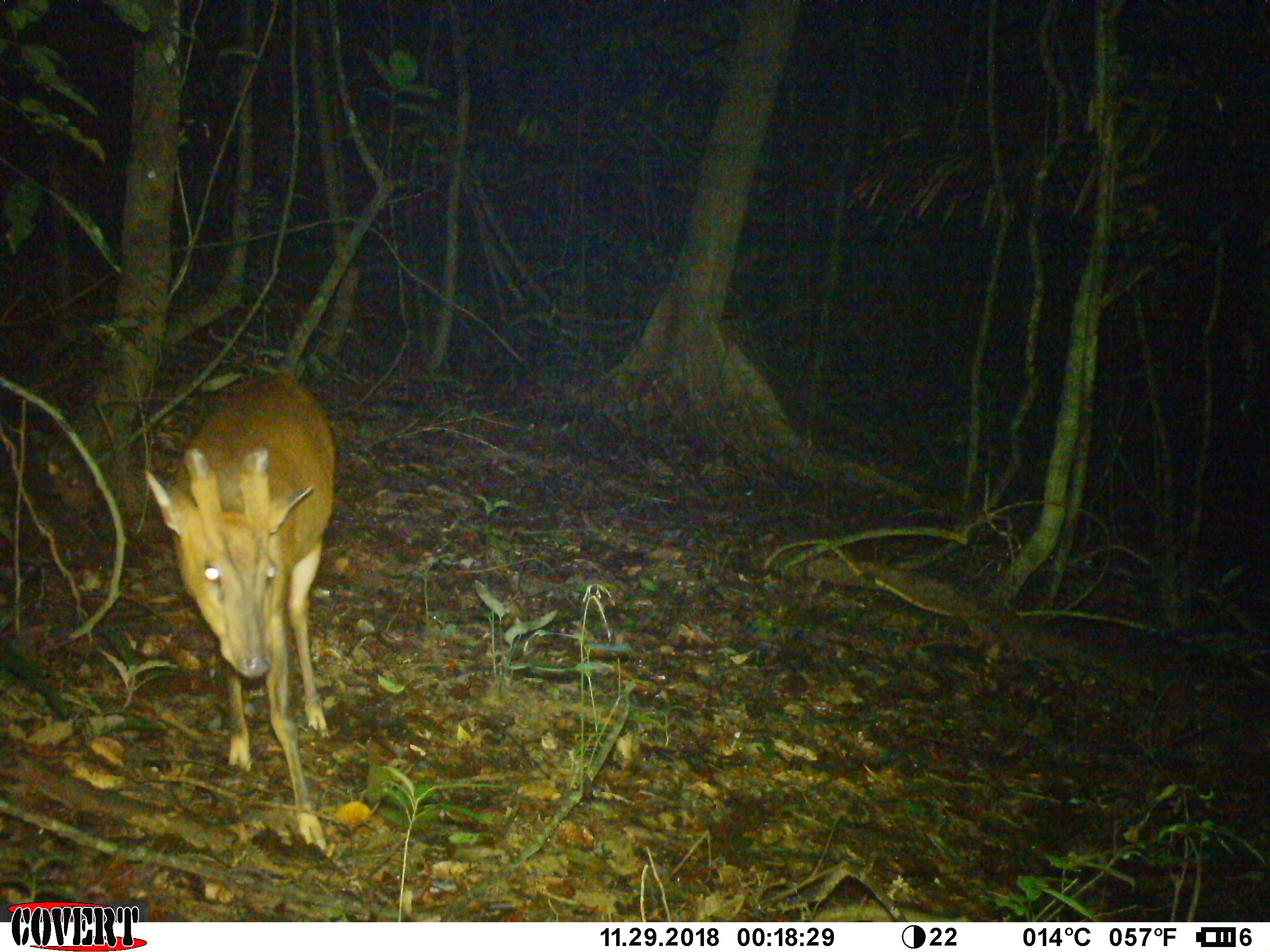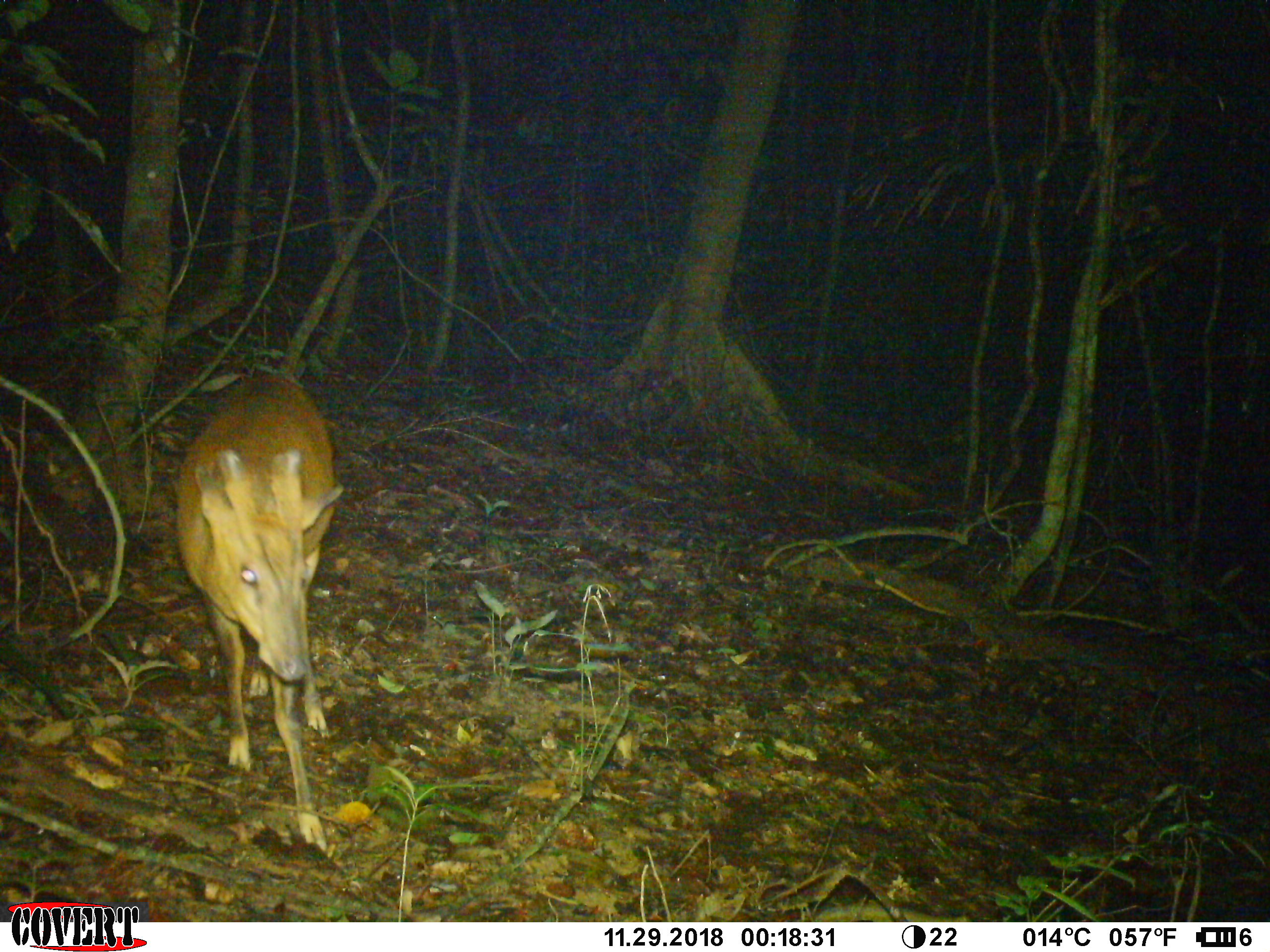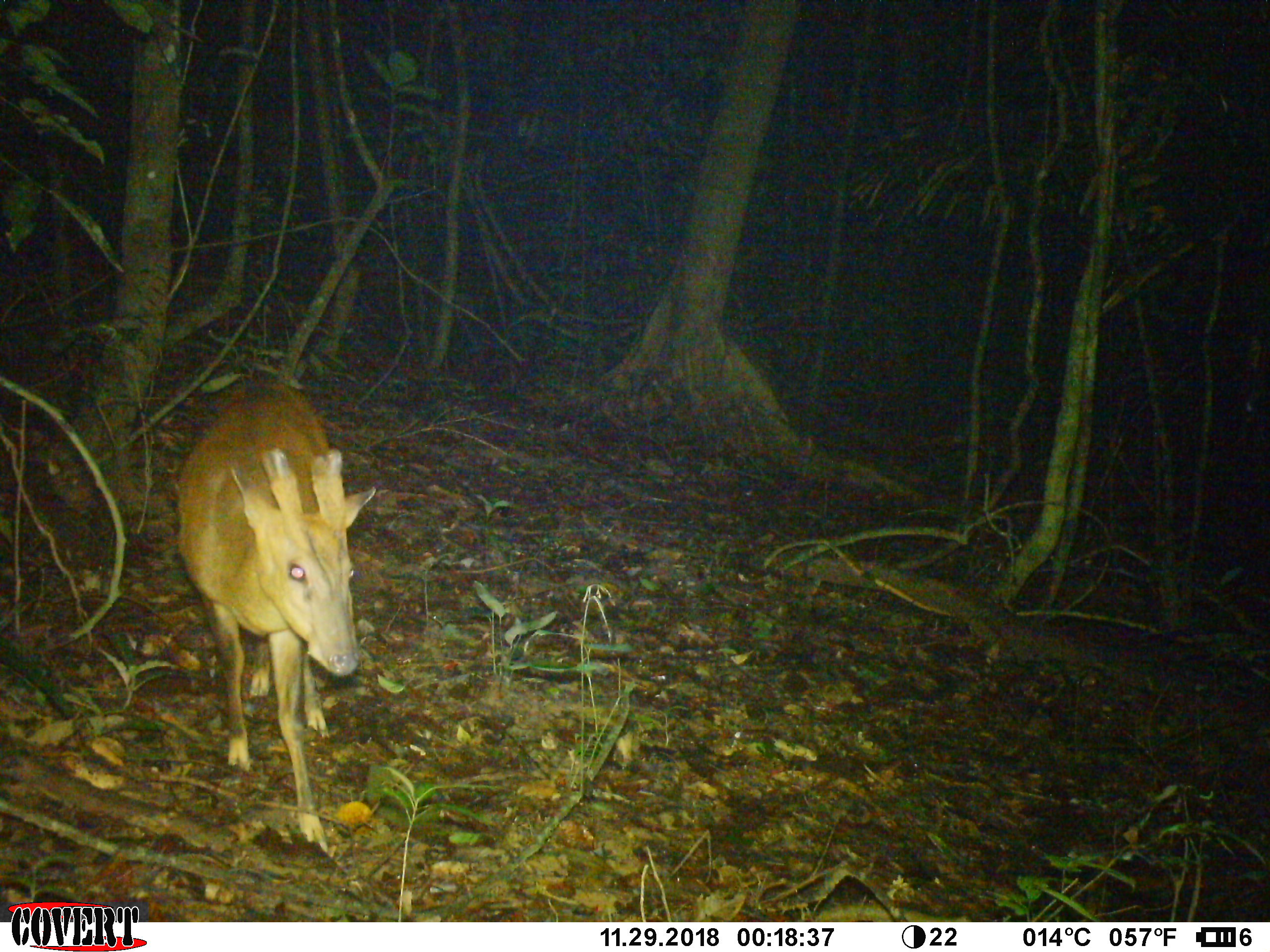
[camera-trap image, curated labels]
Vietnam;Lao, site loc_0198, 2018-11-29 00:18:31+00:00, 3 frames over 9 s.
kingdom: Animalia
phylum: Chordata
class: Mammalia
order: Artiodactyla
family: Cervidae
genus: Muntiacus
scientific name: Muntiacus vuquangensis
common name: large-antlered muntjac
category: large antlered muntjac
Large antlered muntjac (large-antlered muntjac) (Muntiacus vuquangensis). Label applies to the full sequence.